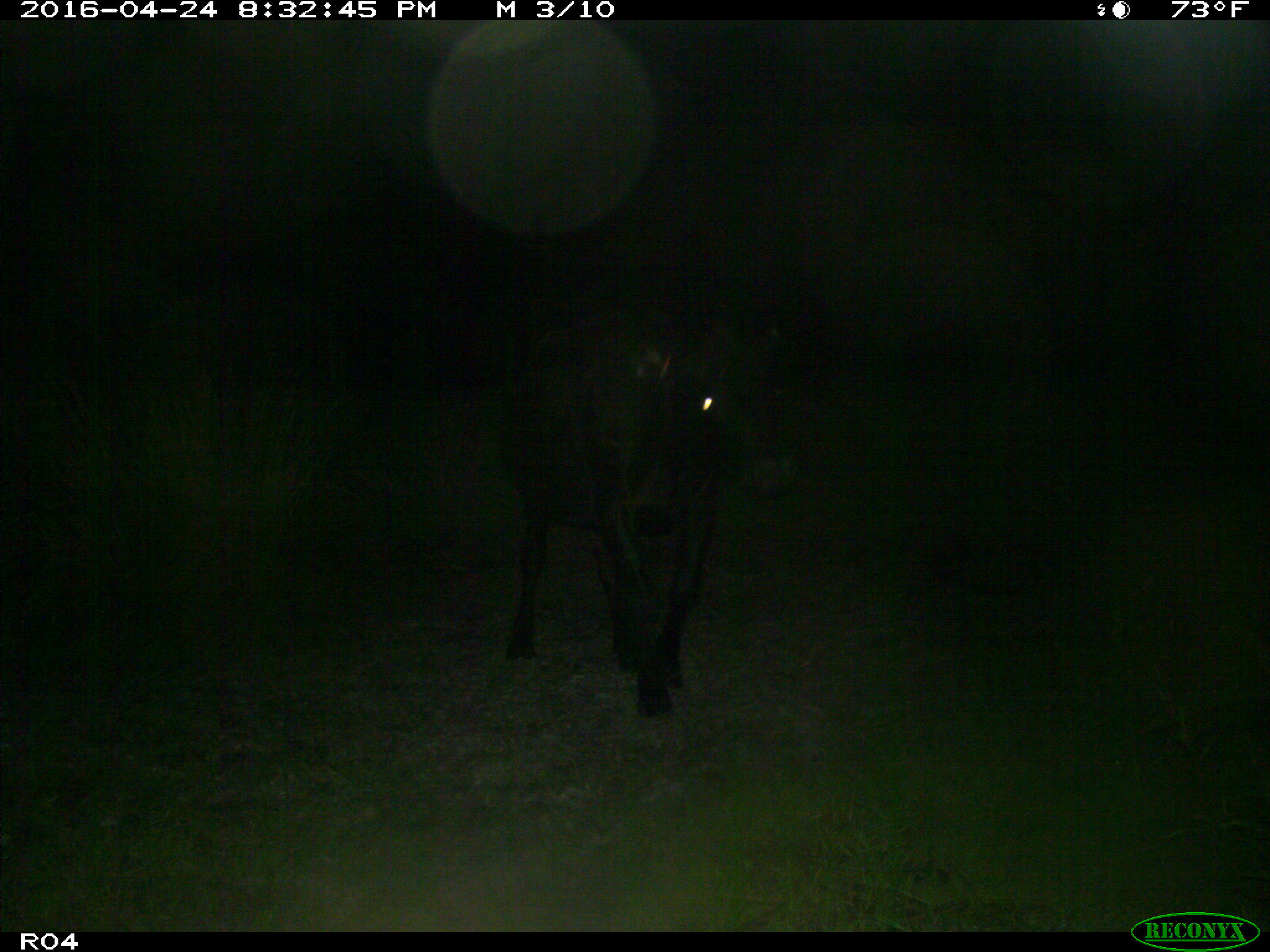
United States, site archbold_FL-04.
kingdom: Animalia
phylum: Chordata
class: Mammalia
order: Artiodactyla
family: Bovidae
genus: Bos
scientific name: Bos taurus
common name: domestic cow